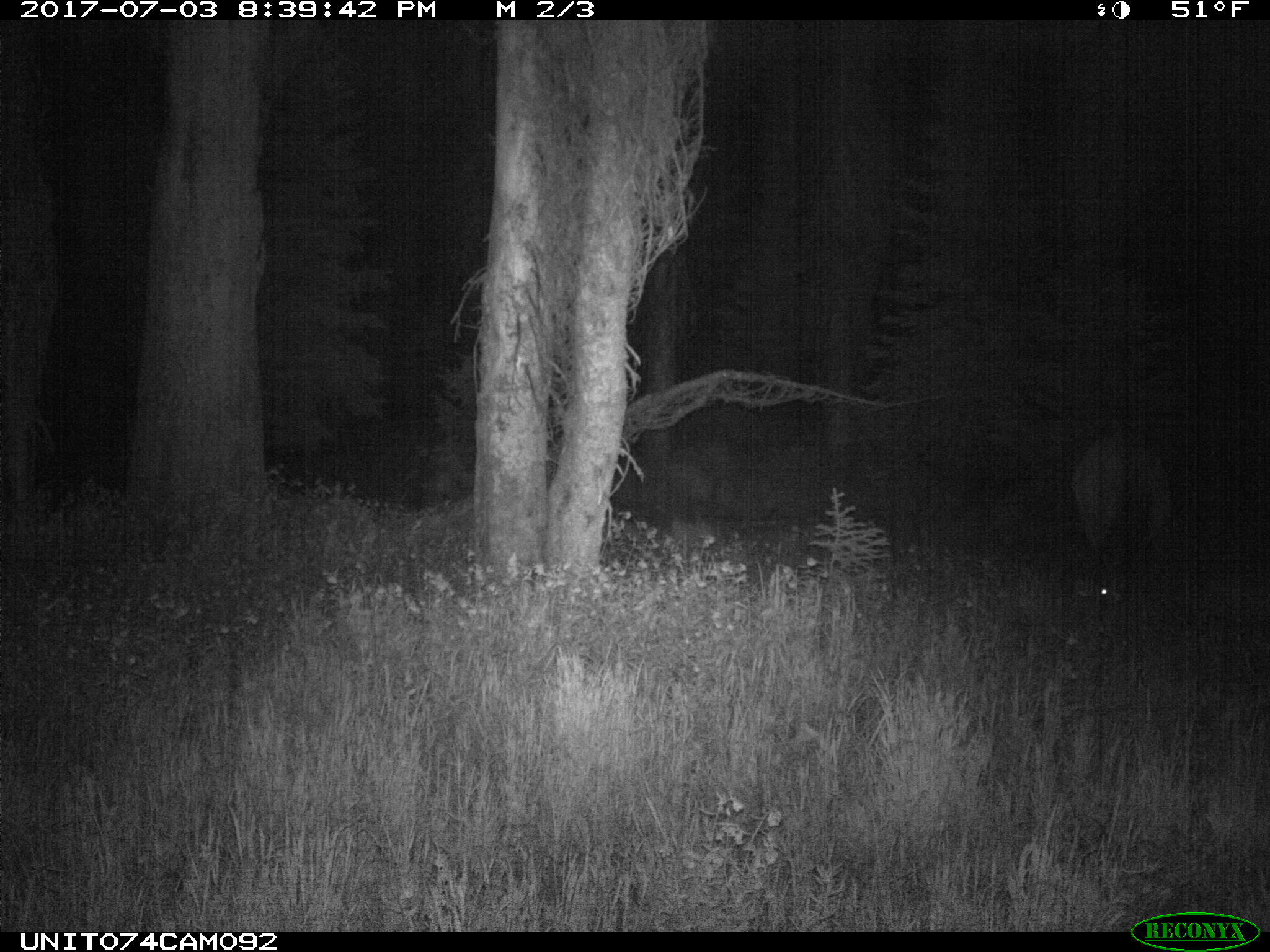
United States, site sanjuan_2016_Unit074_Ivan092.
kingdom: Animalia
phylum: Chordata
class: Mammalia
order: Artiodactyla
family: Cervidae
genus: Cervus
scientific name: Cervus elaphus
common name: red deer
Cervus elaphus (red deer).